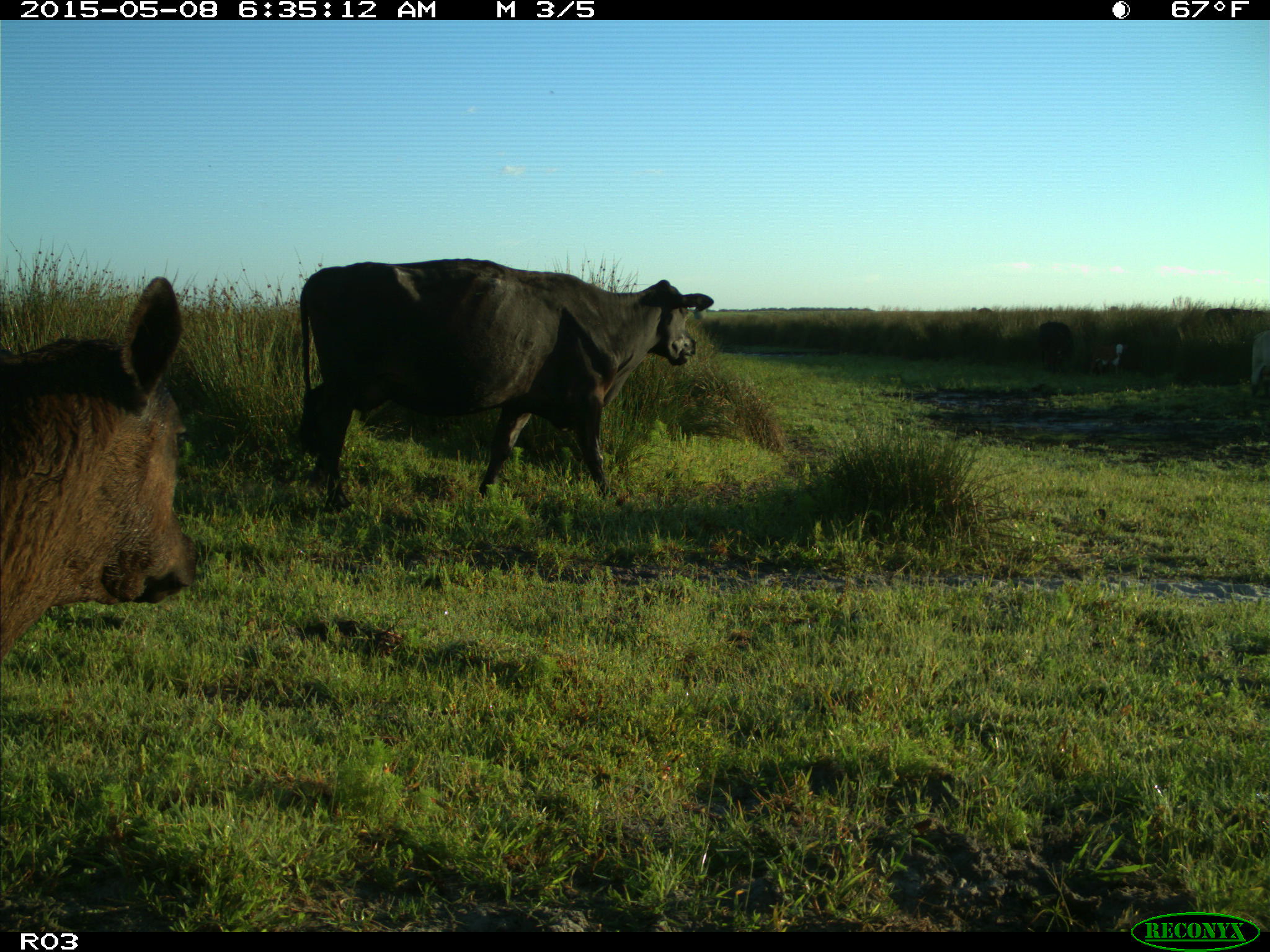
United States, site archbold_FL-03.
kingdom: Animalia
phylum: Chordata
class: Mammalia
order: Artiodactyla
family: Bovidae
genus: Bos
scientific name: Bos taurus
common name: domestic cow